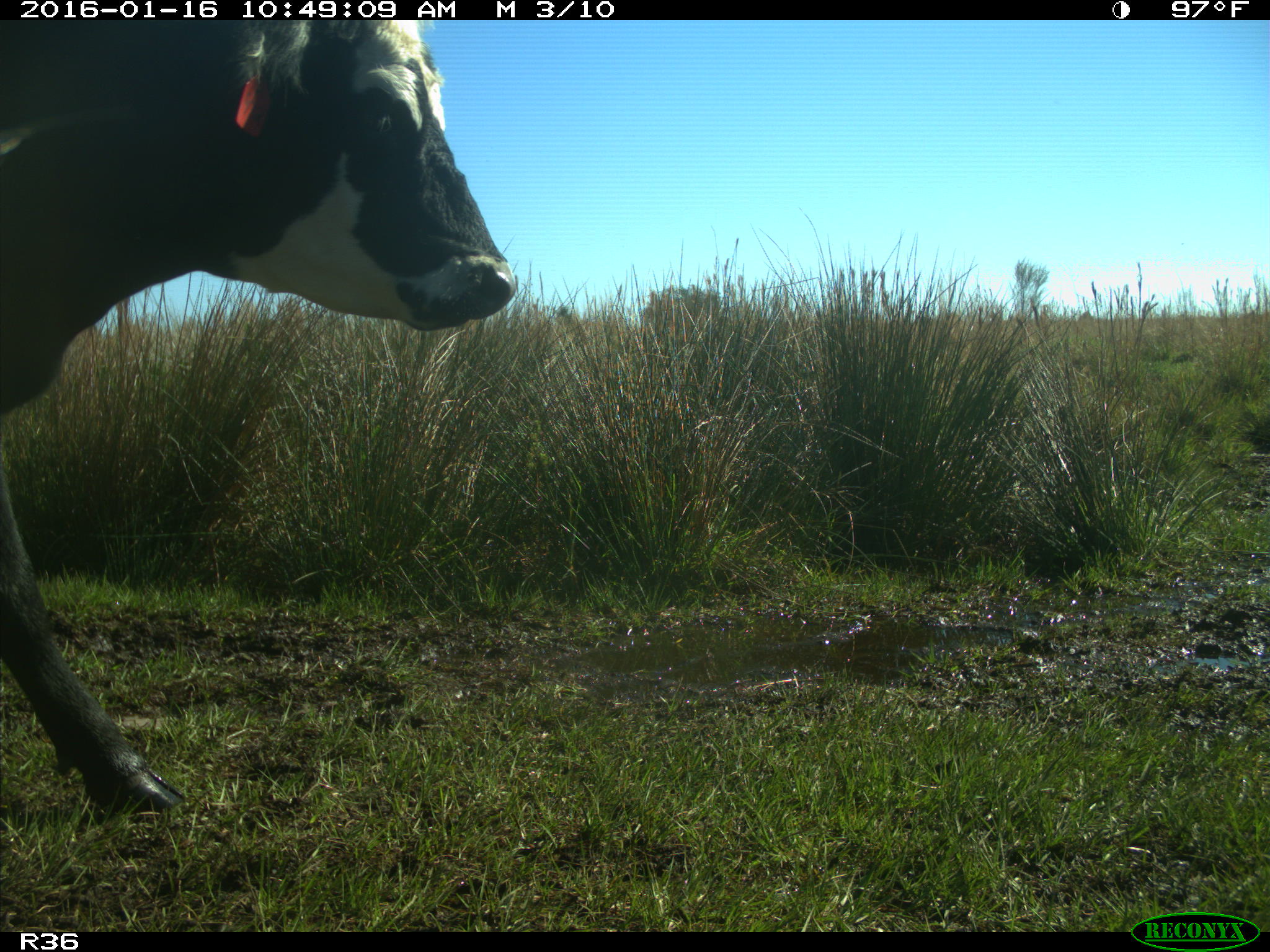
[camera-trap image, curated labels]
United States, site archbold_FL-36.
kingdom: Animalia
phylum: Chordata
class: Mammalia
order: Artiodactyla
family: Bovidae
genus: Bos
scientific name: Bos taurus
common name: domestic cow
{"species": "Bos taurus (domestic cow)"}